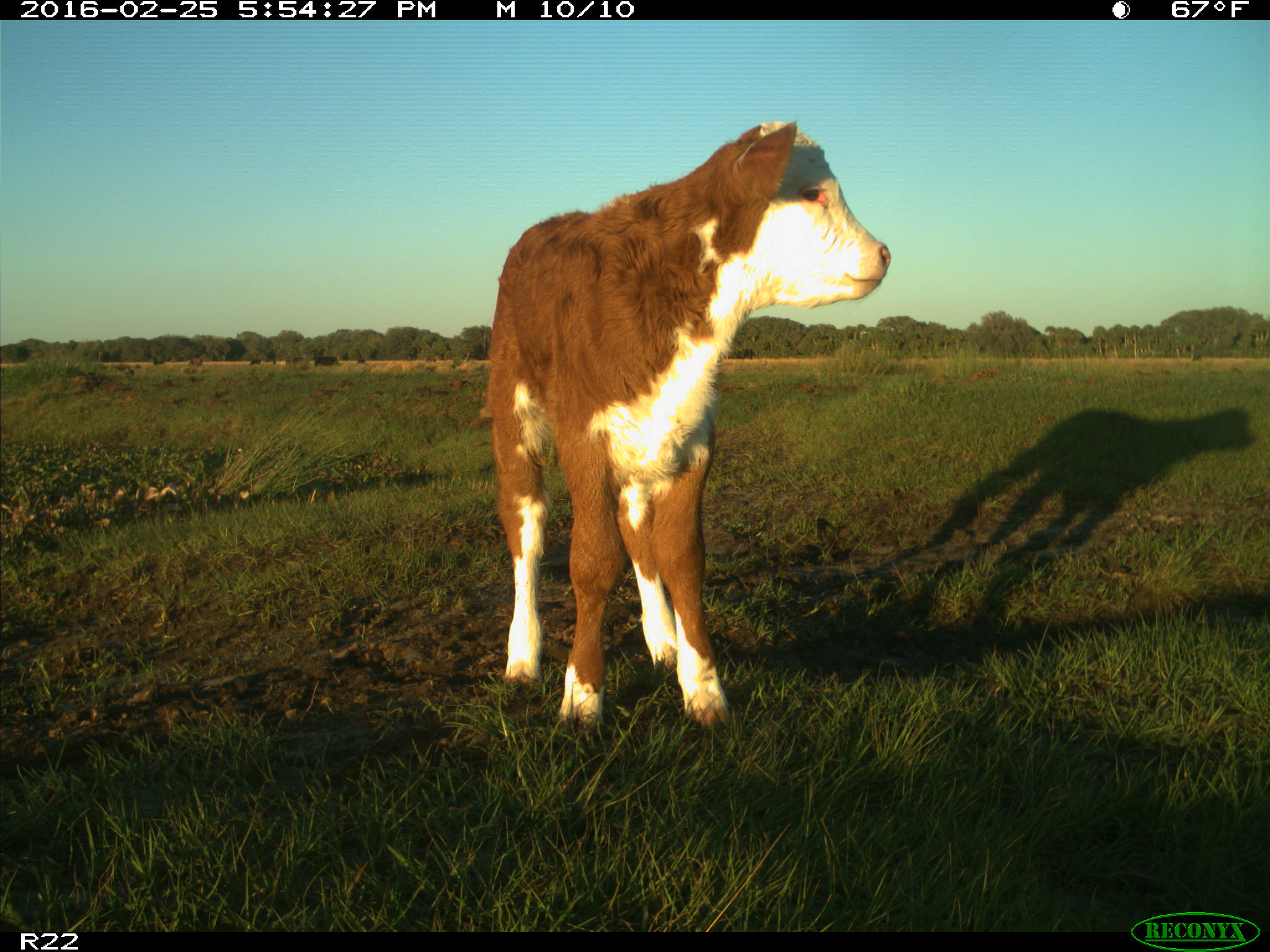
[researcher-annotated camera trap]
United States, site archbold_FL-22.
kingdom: Animalia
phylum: Chordata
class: Mammalia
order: Artiodactyla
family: Bovidae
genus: Bos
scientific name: Bos taurus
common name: domestic cow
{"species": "Bos taurus (domestic cow)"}